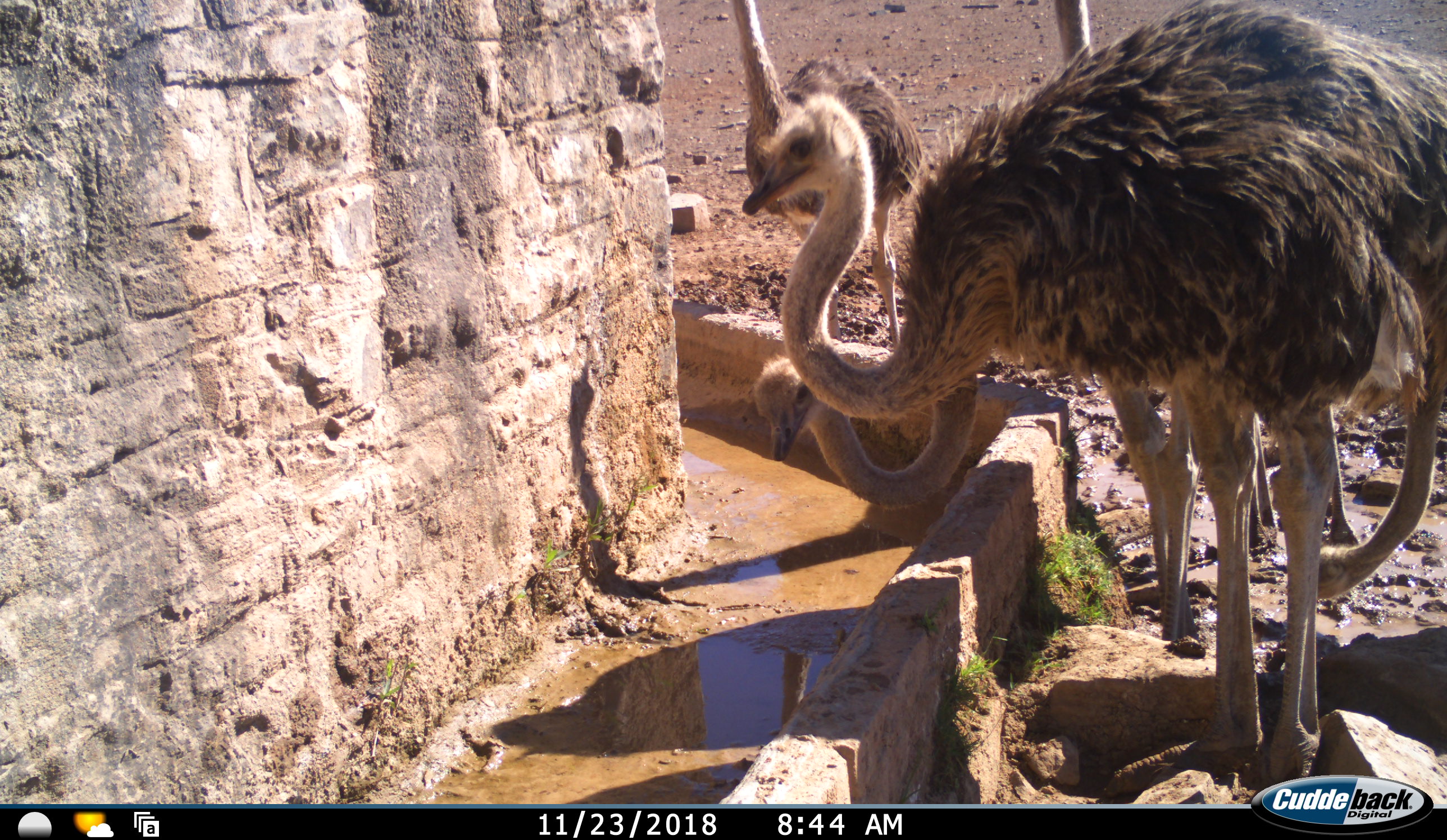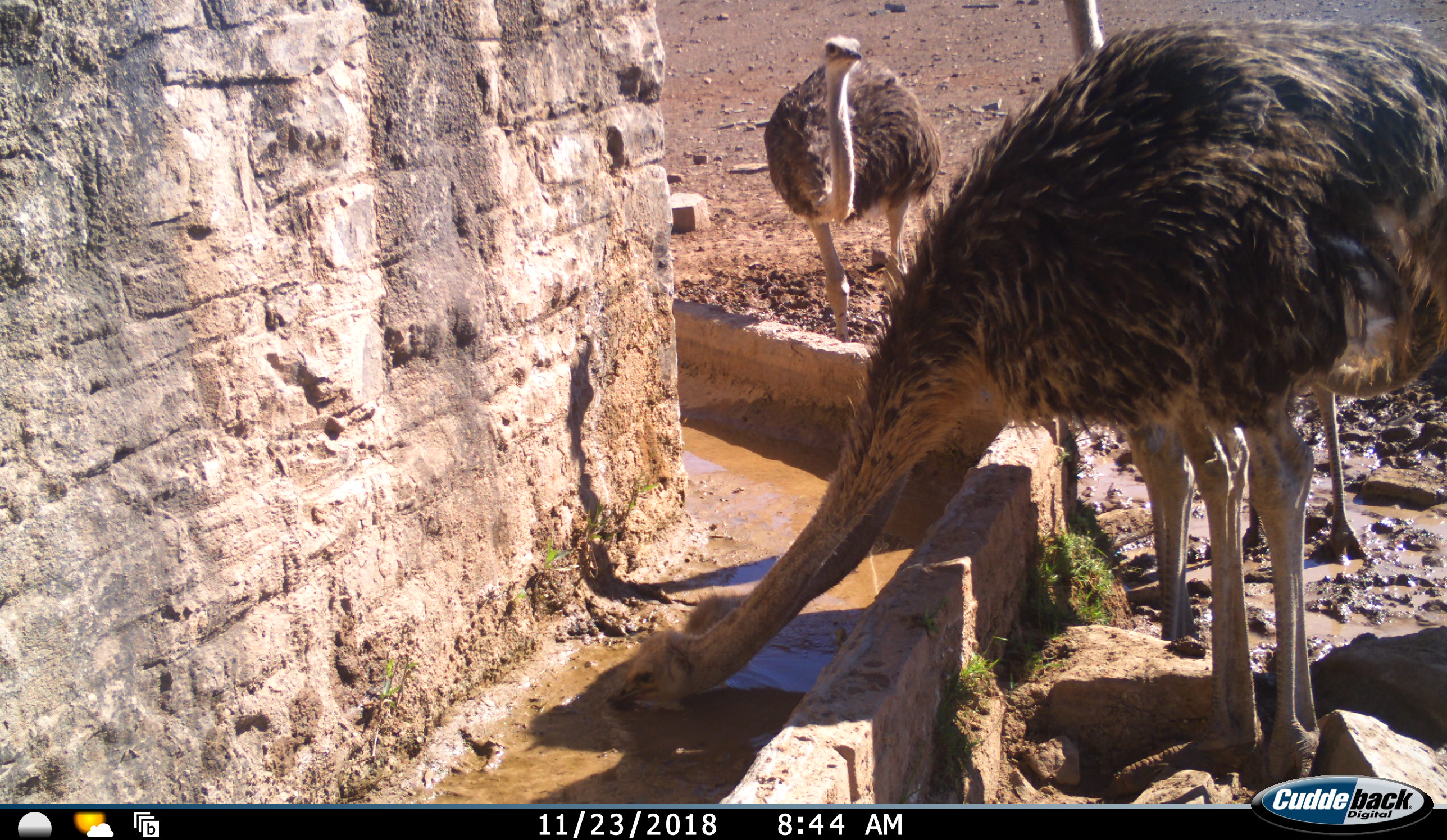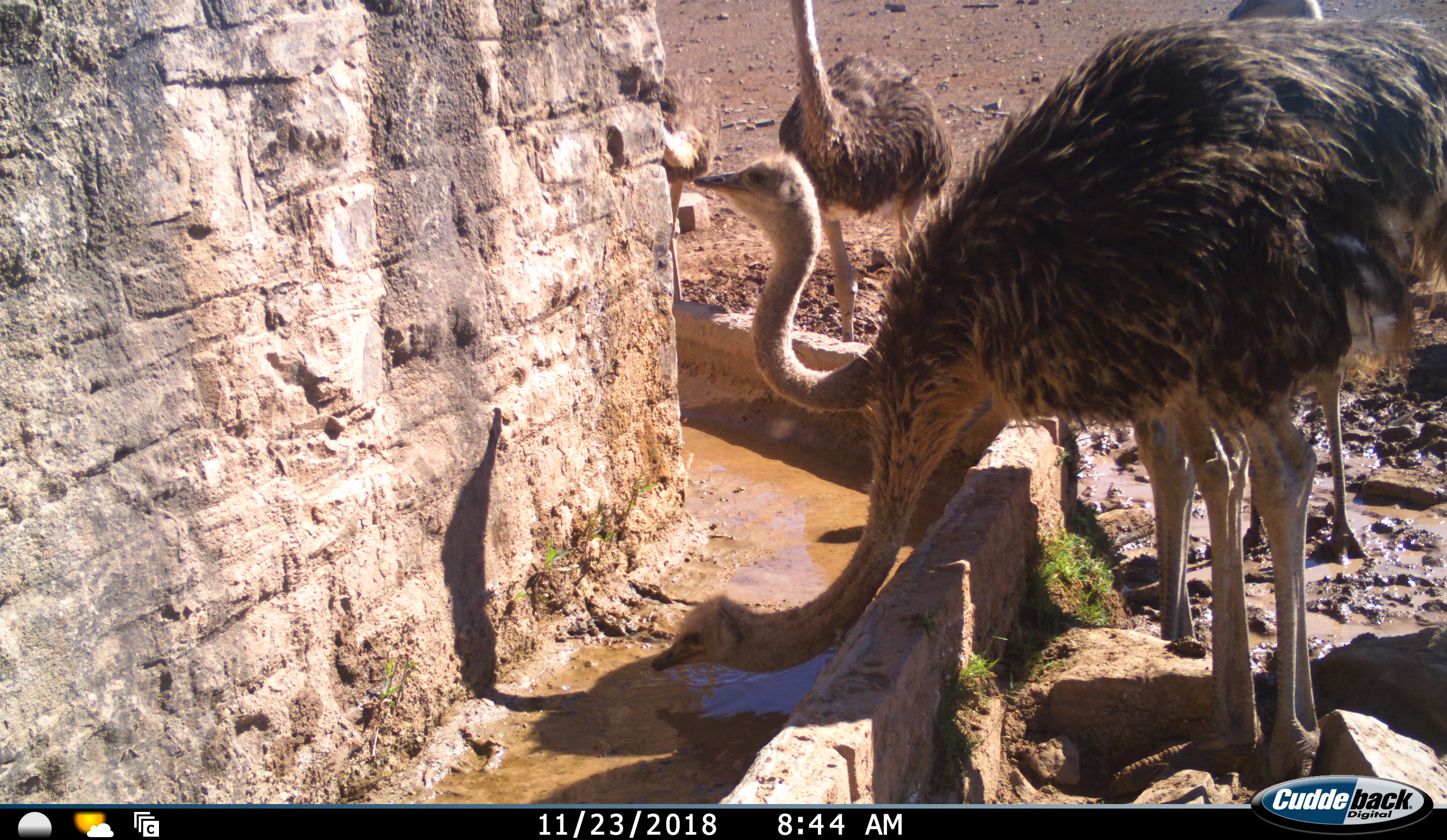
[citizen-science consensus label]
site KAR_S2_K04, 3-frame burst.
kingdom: Animalia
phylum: Chordata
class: Aves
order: Struthioniformes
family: Struthionidae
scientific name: Struthionidae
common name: ostrich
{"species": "ostrich (Struthionidae)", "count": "5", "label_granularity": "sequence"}